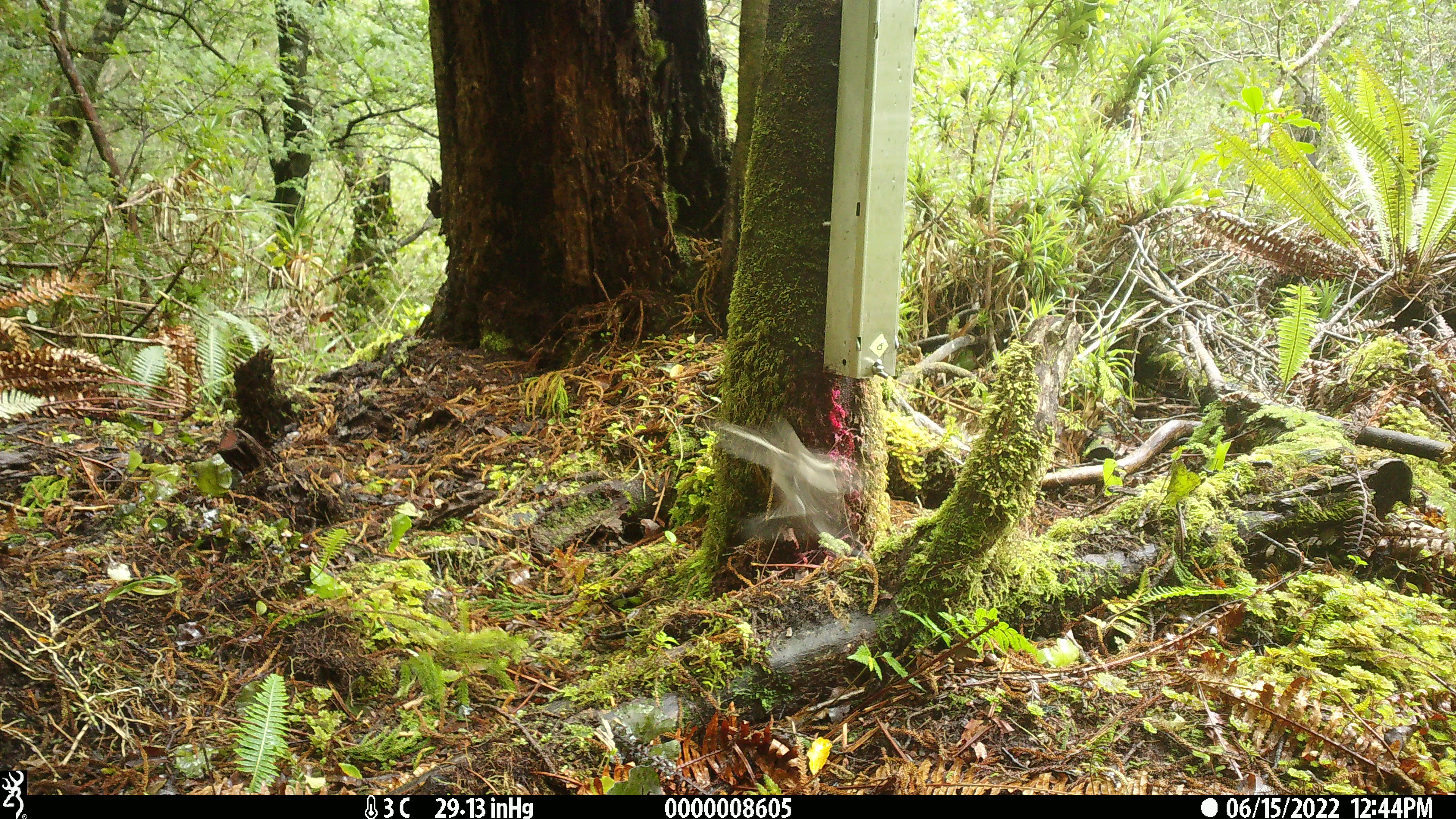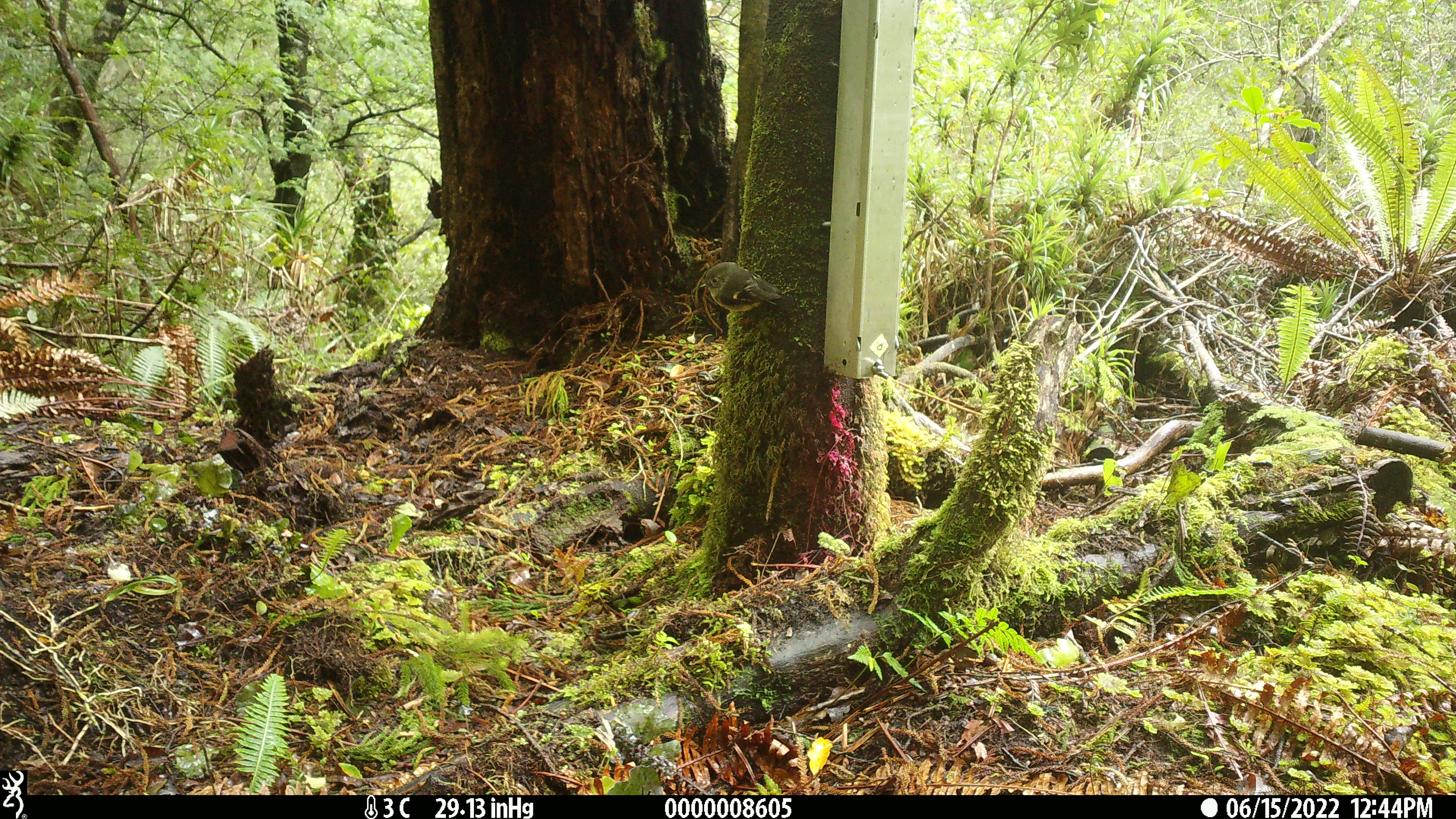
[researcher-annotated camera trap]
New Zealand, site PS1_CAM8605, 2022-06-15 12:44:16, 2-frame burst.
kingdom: Animalia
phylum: Chordata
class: Aves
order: Passeriformes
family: Petroicidae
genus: Petroica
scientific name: Petroica macrocephala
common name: tomtit